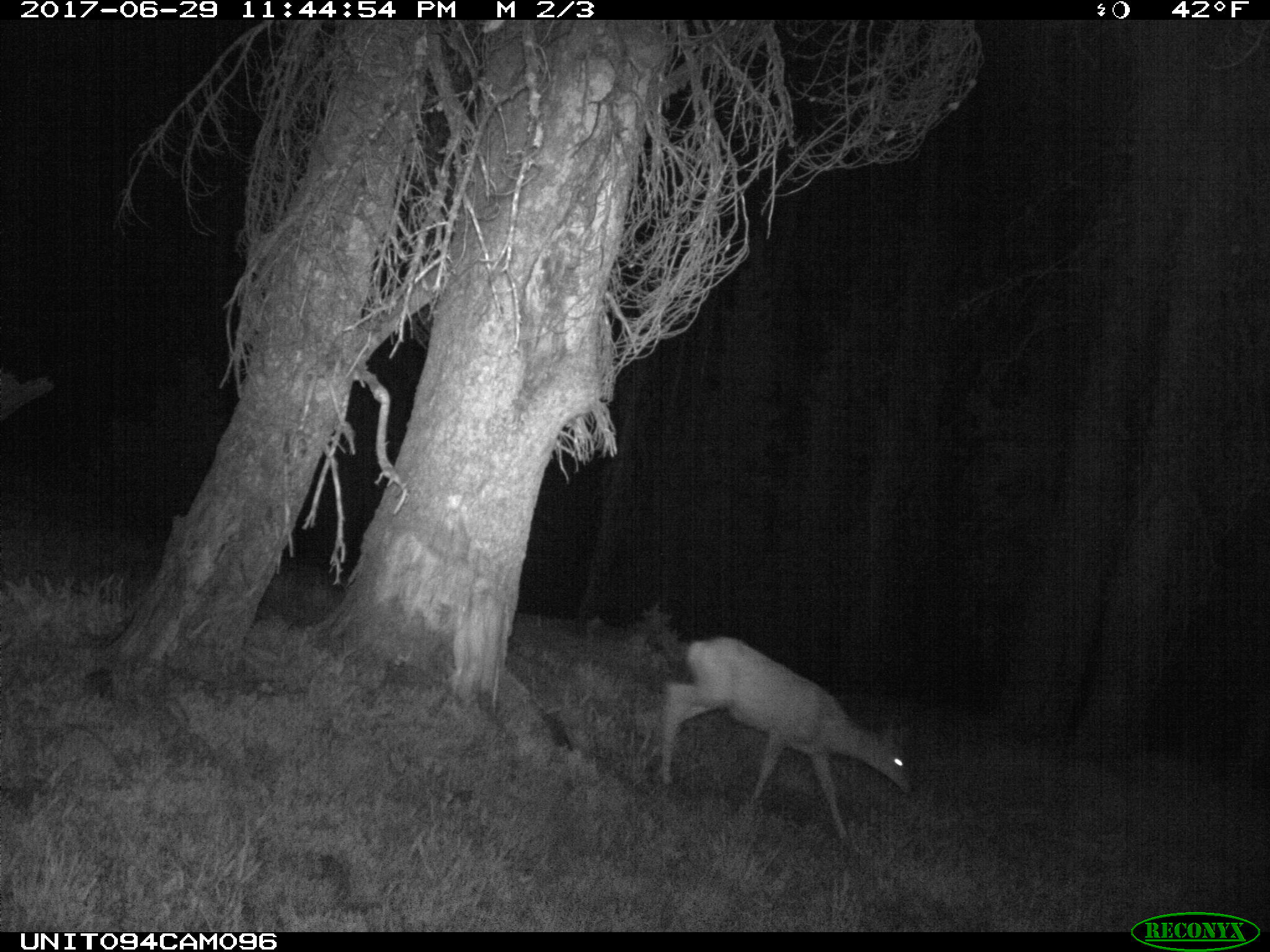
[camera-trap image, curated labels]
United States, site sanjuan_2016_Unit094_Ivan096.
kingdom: Animalia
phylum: Chordata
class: Mammalia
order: Artiodactyla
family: Cervidae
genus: Odocoileus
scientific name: Odocoileus hemionus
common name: mule deer